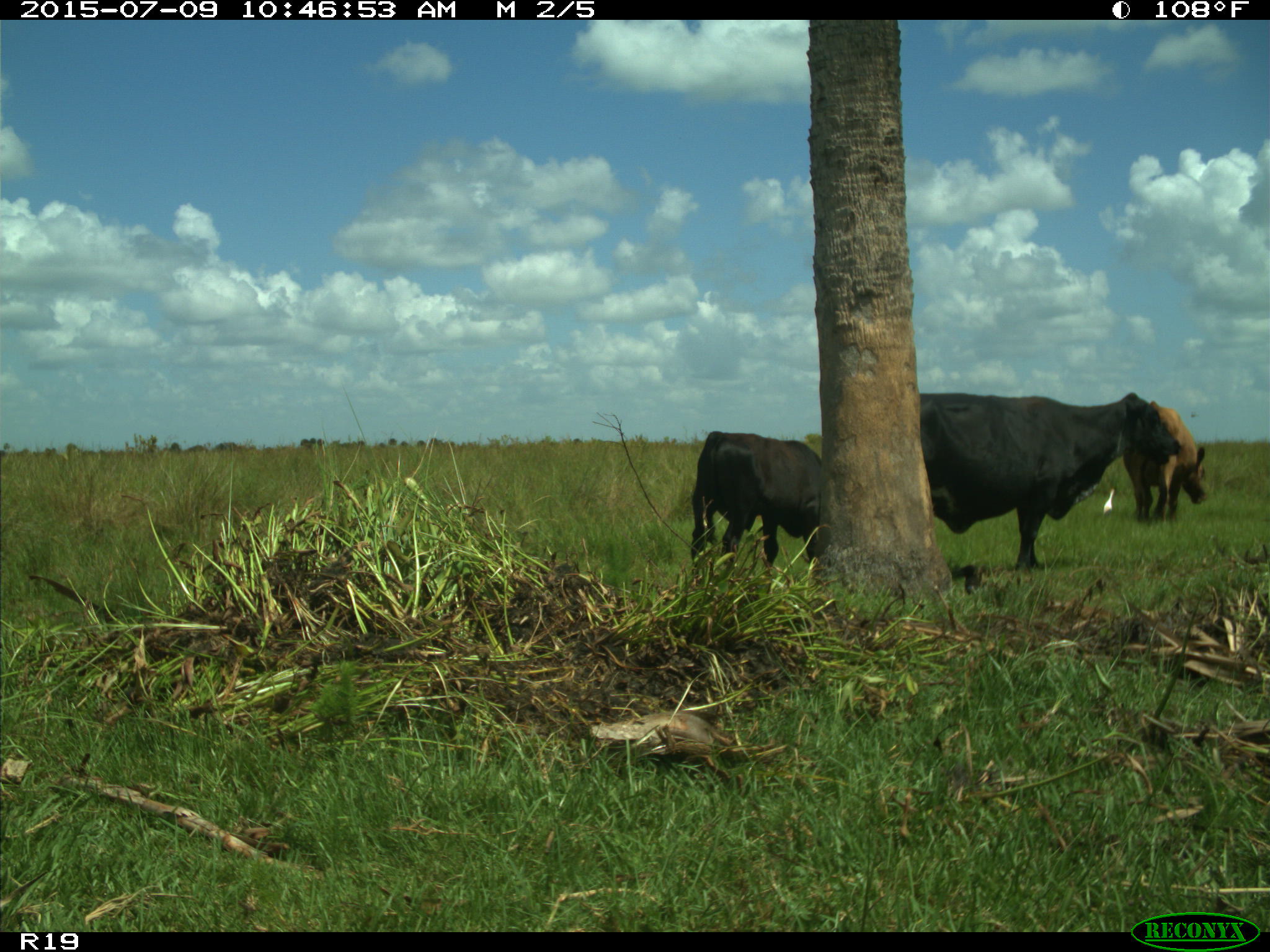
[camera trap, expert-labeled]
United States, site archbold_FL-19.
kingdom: Animalia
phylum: Chordata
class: Mammalia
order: Artiodactyla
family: Bovidae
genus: Bos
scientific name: Bos taurus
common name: domestic cow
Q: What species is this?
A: Bos taurus (domestic cow).